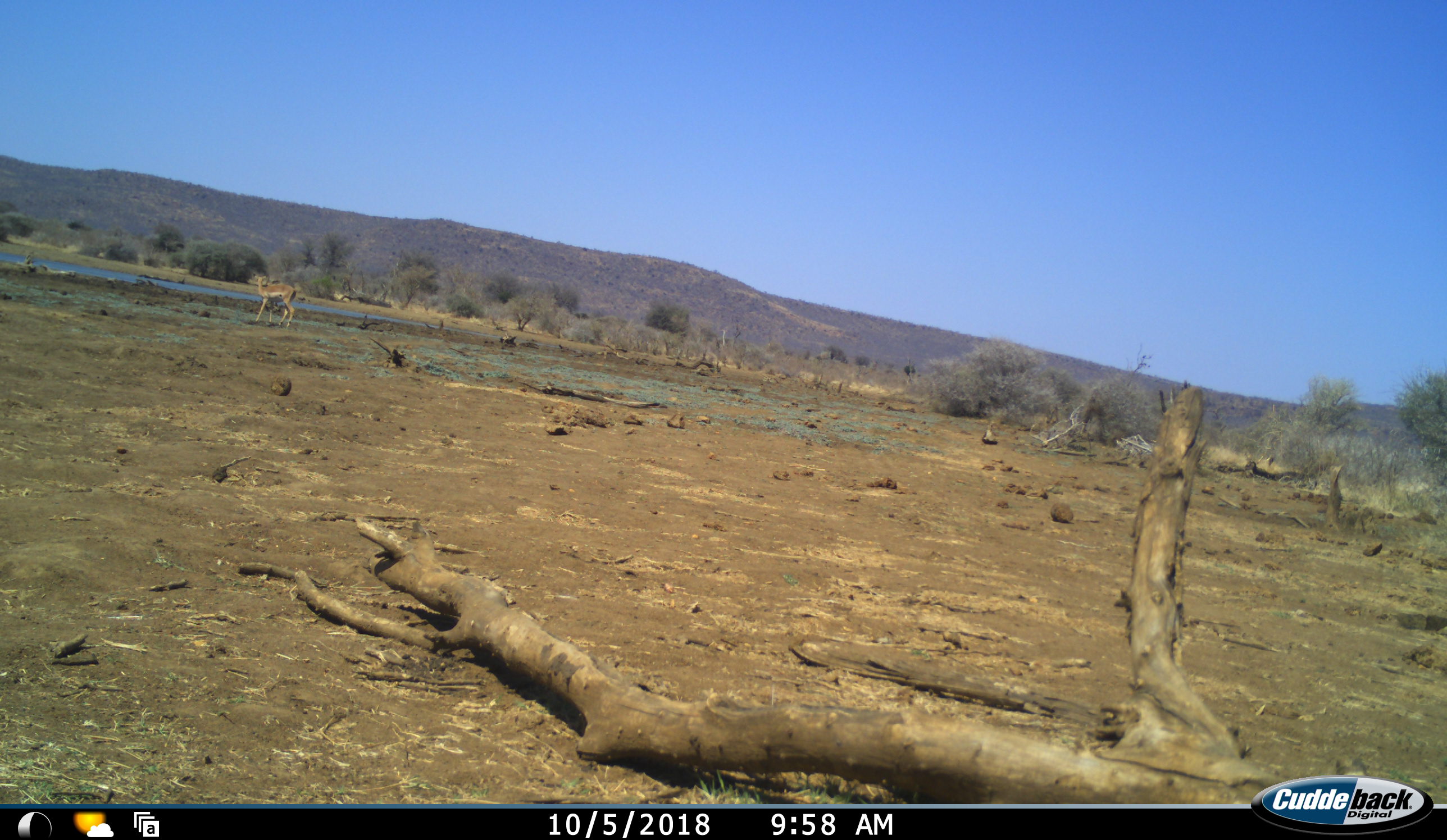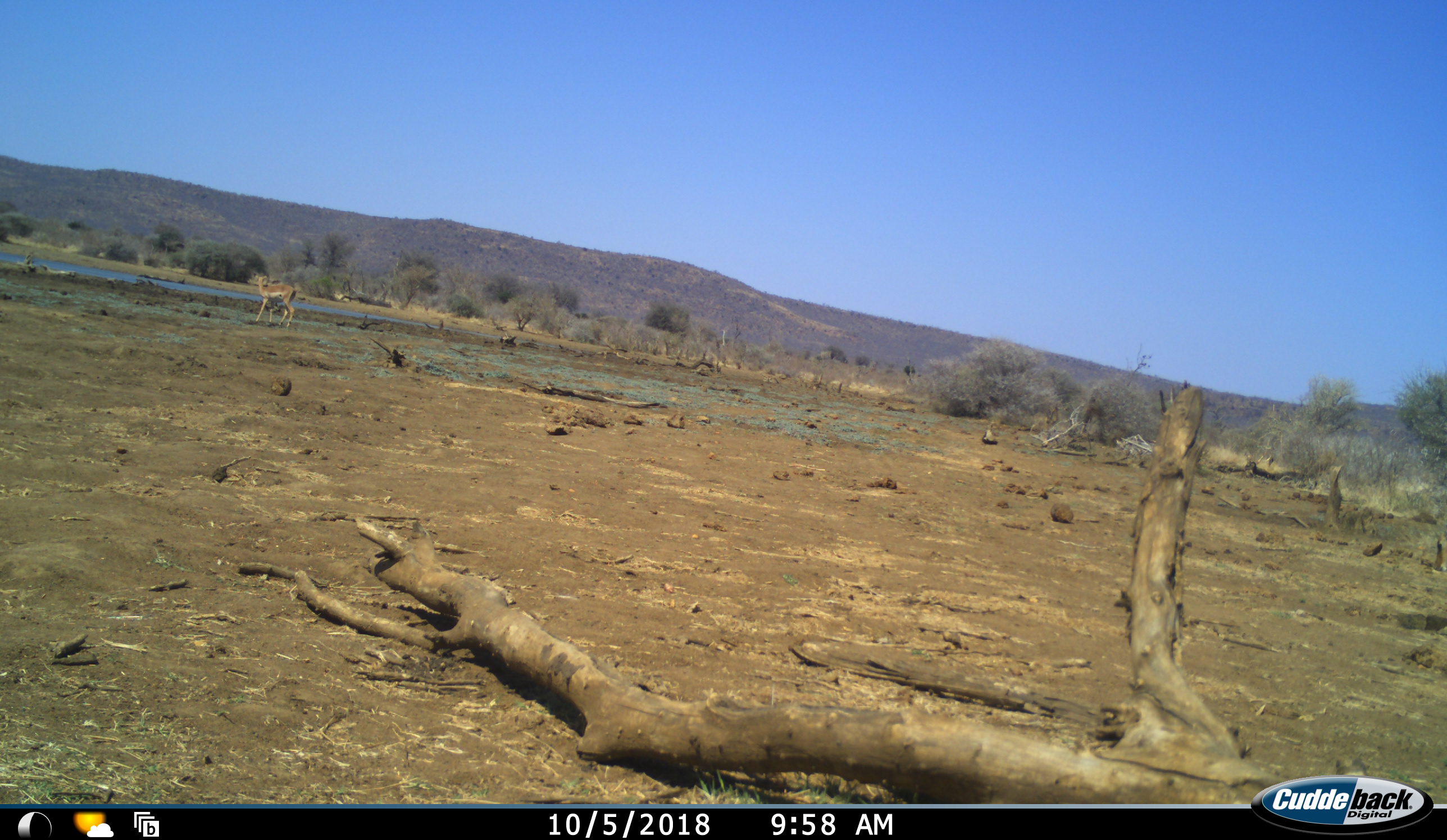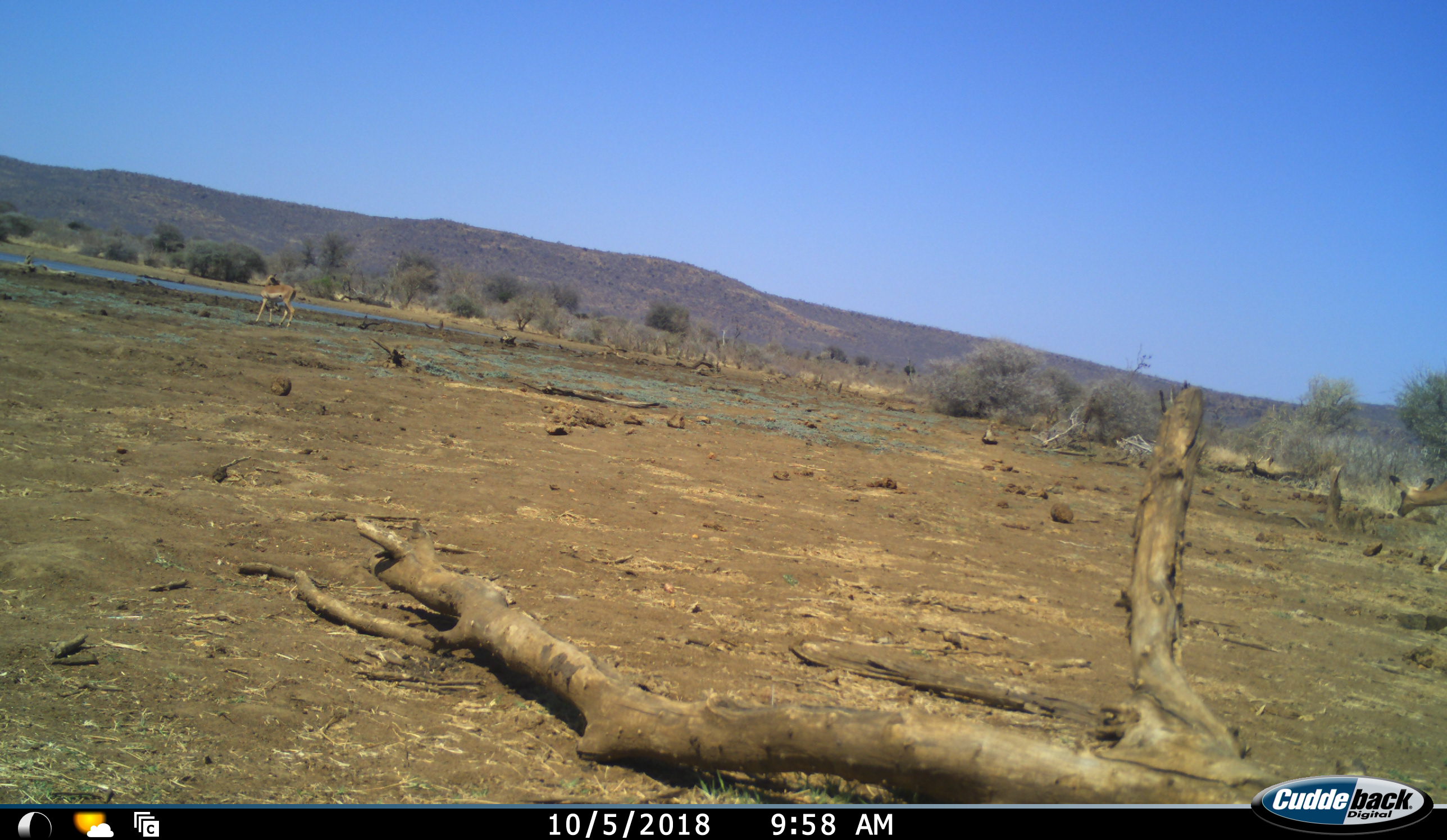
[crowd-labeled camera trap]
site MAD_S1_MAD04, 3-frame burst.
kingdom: Animalia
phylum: Chordata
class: Mammalia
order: Artiodactyla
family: Bovidae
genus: Aepyceros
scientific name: Aepyceros melampus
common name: impala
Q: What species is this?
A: Impala (Aepyceros melampus).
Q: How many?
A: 2.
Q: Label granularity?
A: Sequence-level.